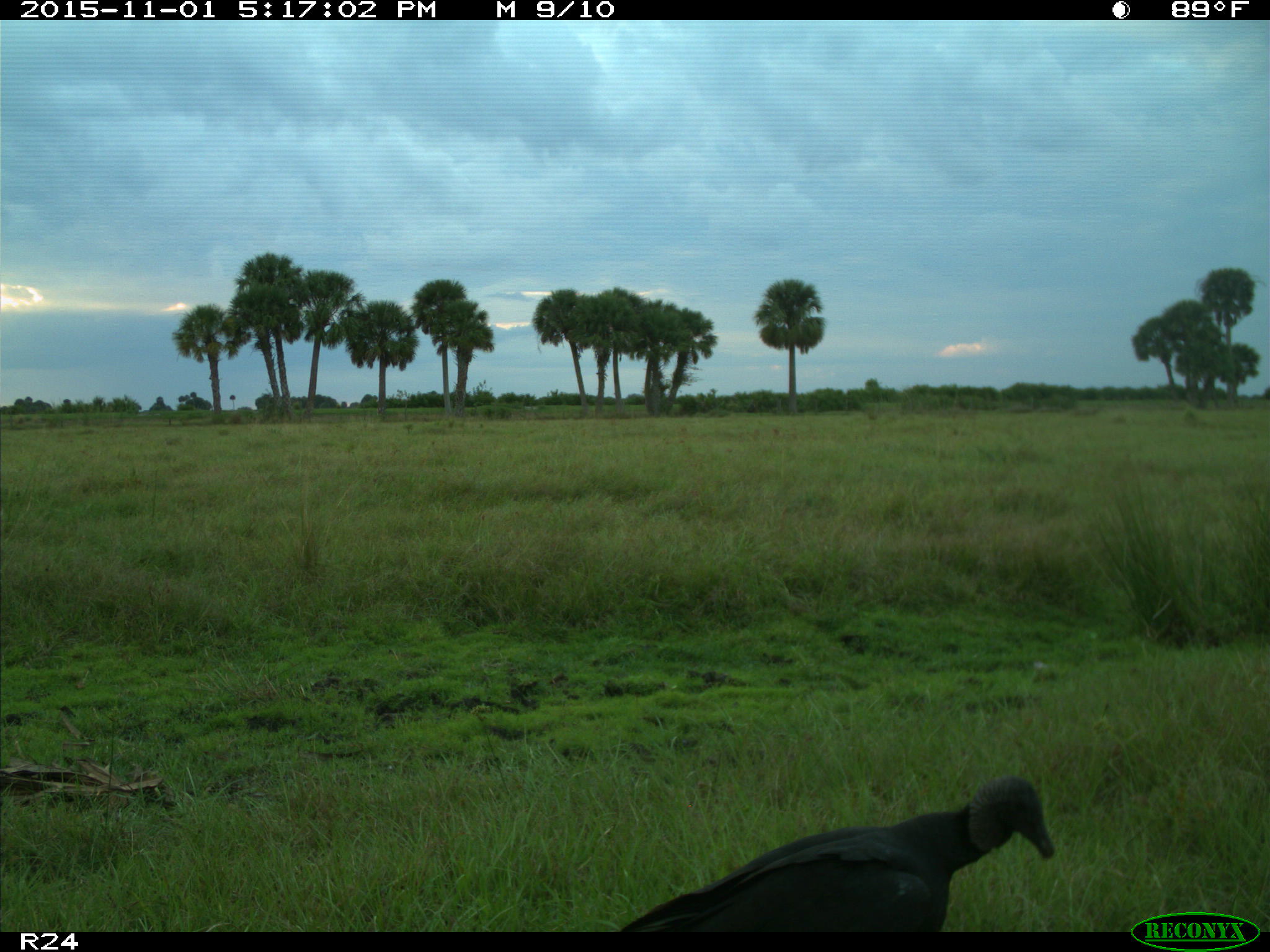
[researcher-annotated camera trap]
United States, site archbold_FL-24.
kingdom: Animalia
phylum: Chordata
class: Aves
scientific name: Aves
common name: birds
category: unidentified bird